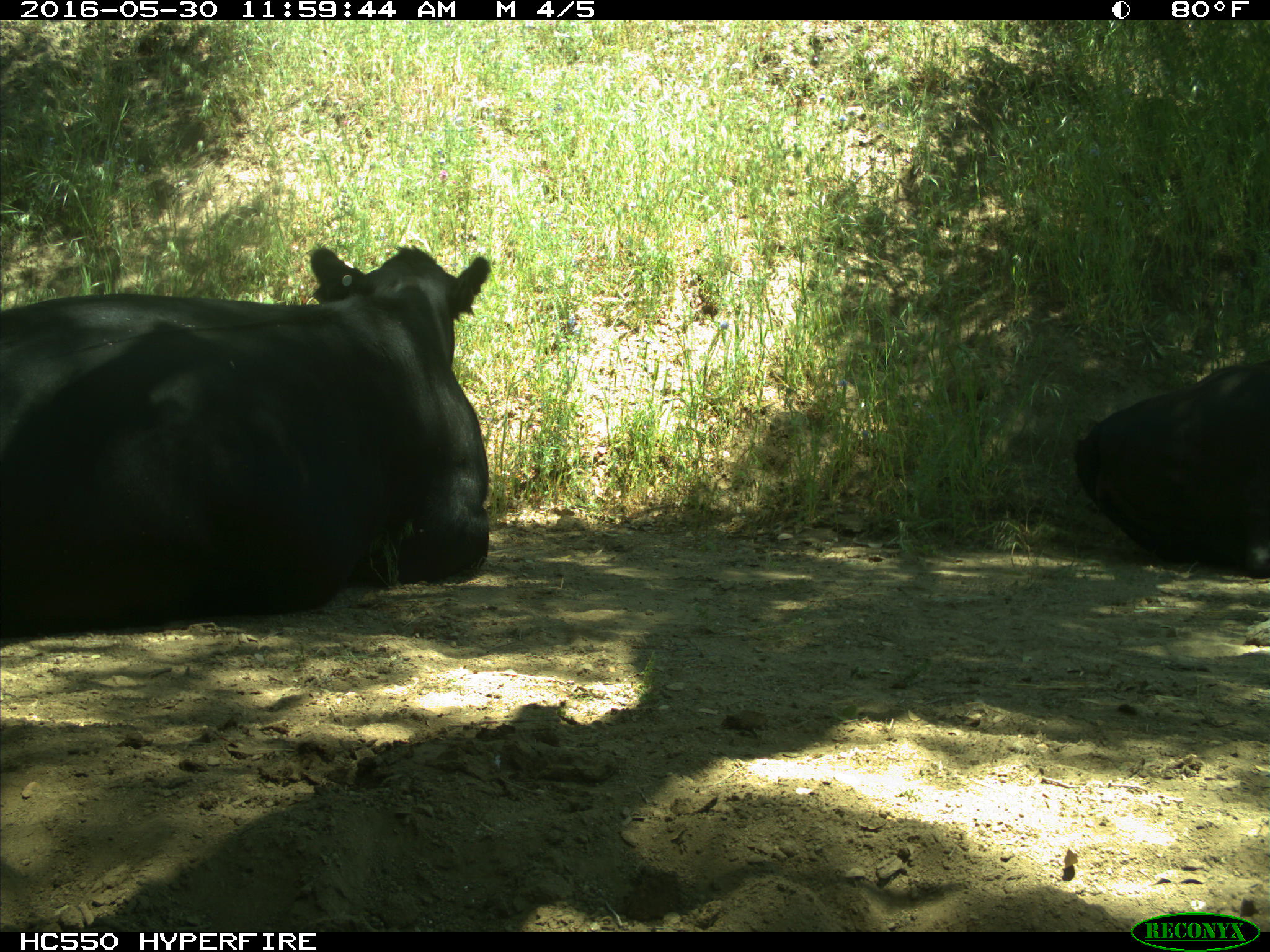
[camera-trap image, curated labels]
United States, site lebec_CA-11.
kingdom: Animalia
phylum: Chordata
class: Mammalia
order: Artiodactyla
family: Bovidae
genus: Bos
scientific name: Bos taurus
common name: domestic cow